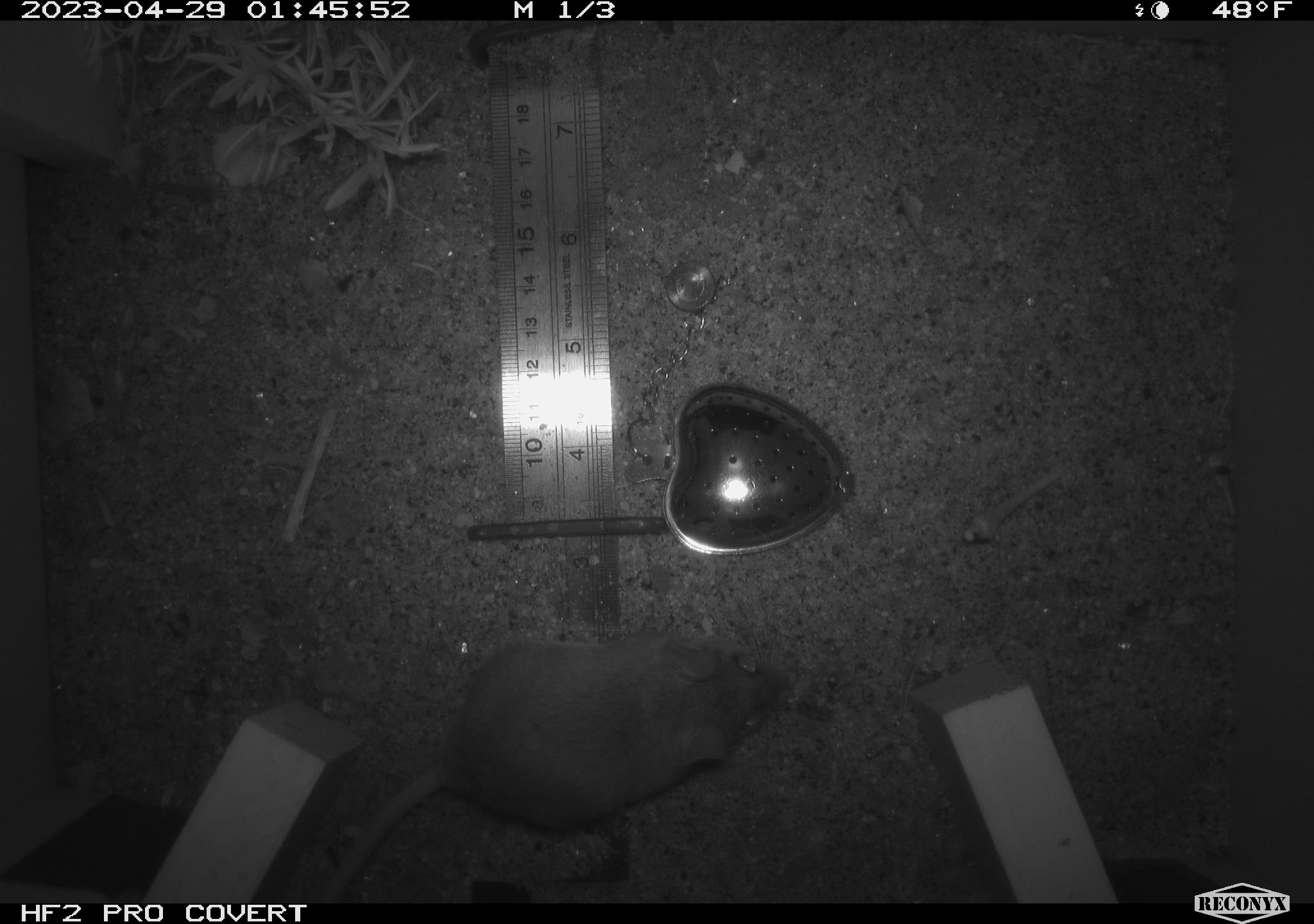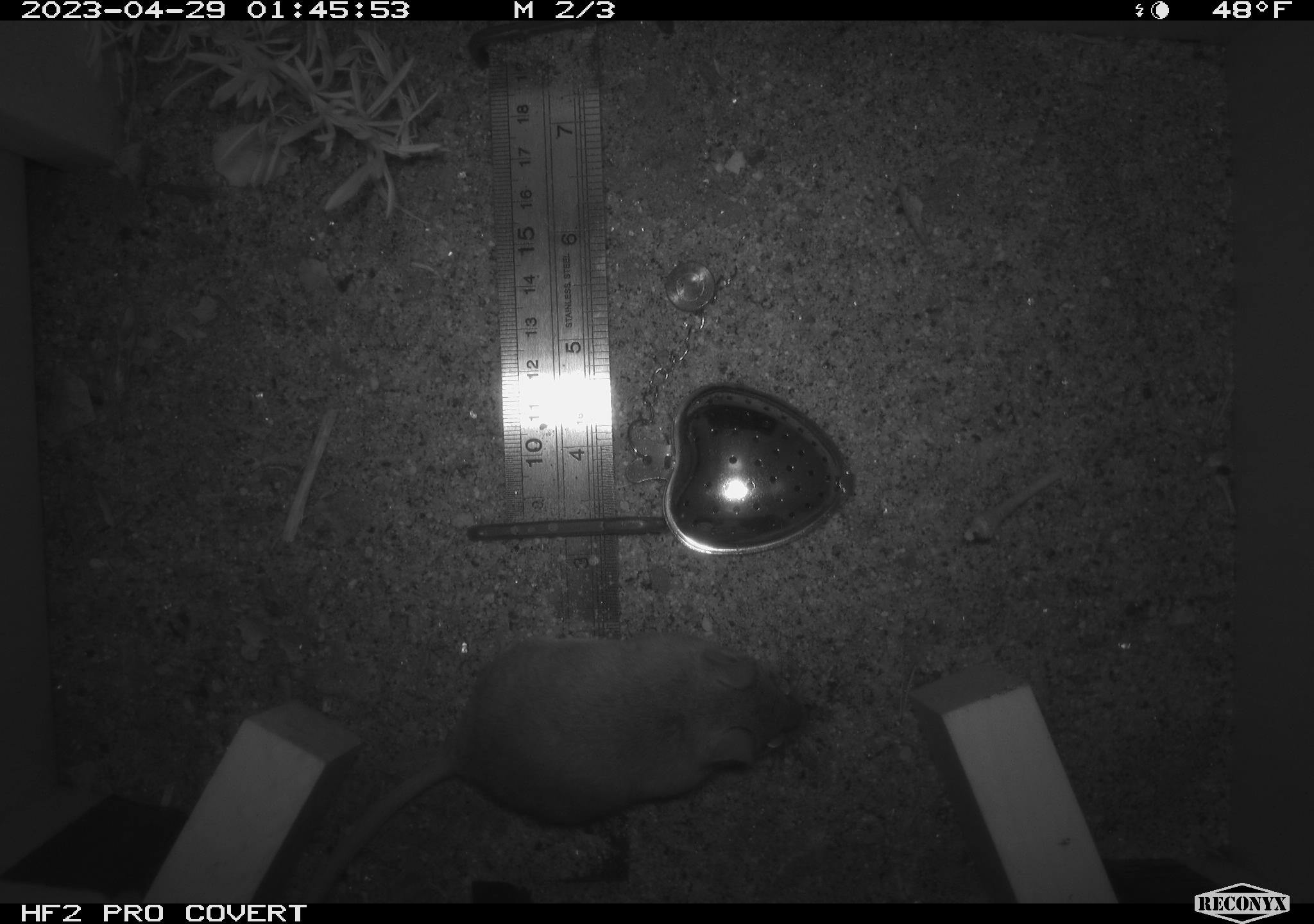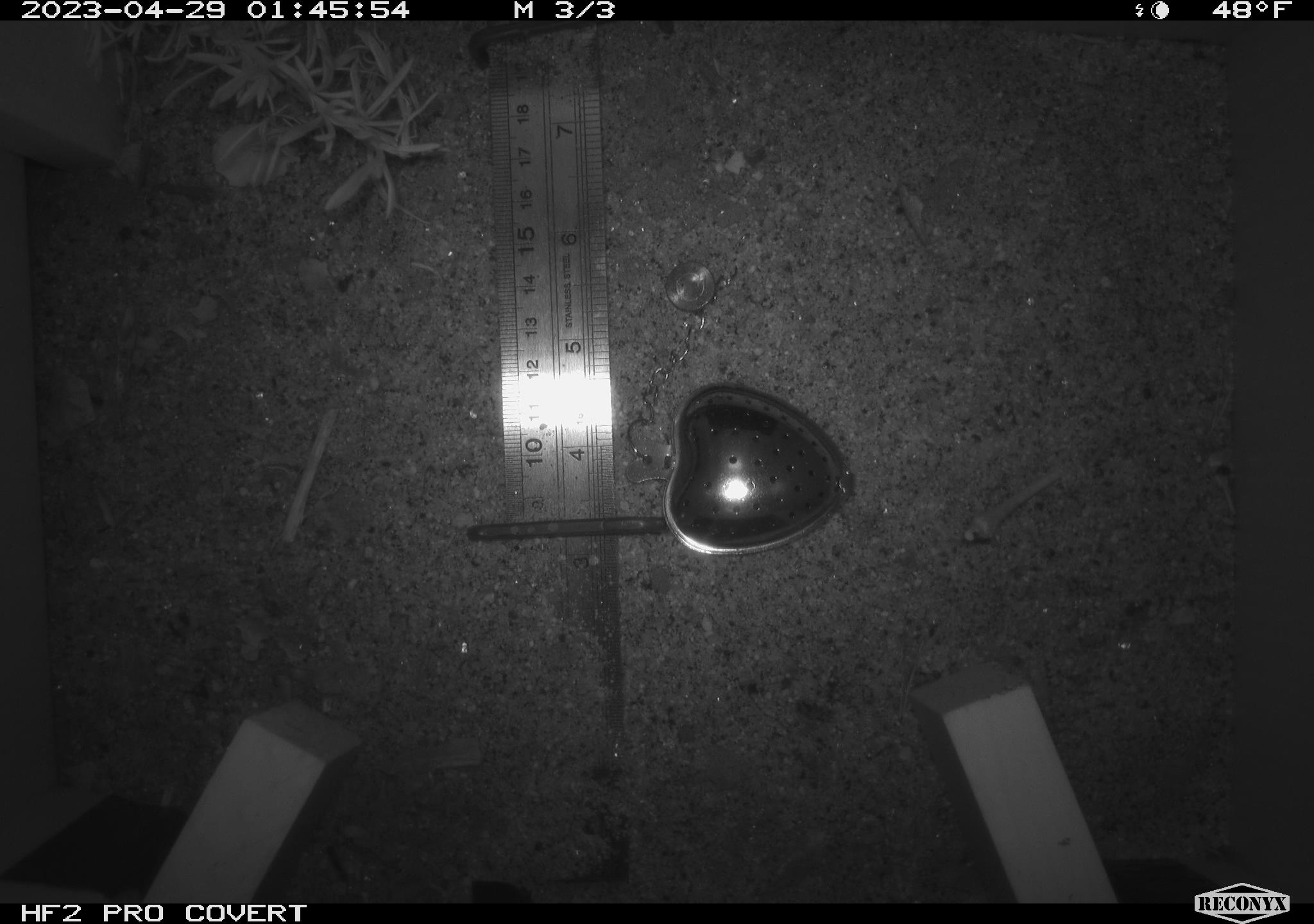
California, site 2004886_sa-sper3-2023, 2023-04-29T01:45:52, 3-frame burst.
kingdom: Animalia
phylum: Chordata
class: Mammalia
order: Rodentia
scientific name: Rodentia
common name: mouse species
Mouse species (Rodentia).